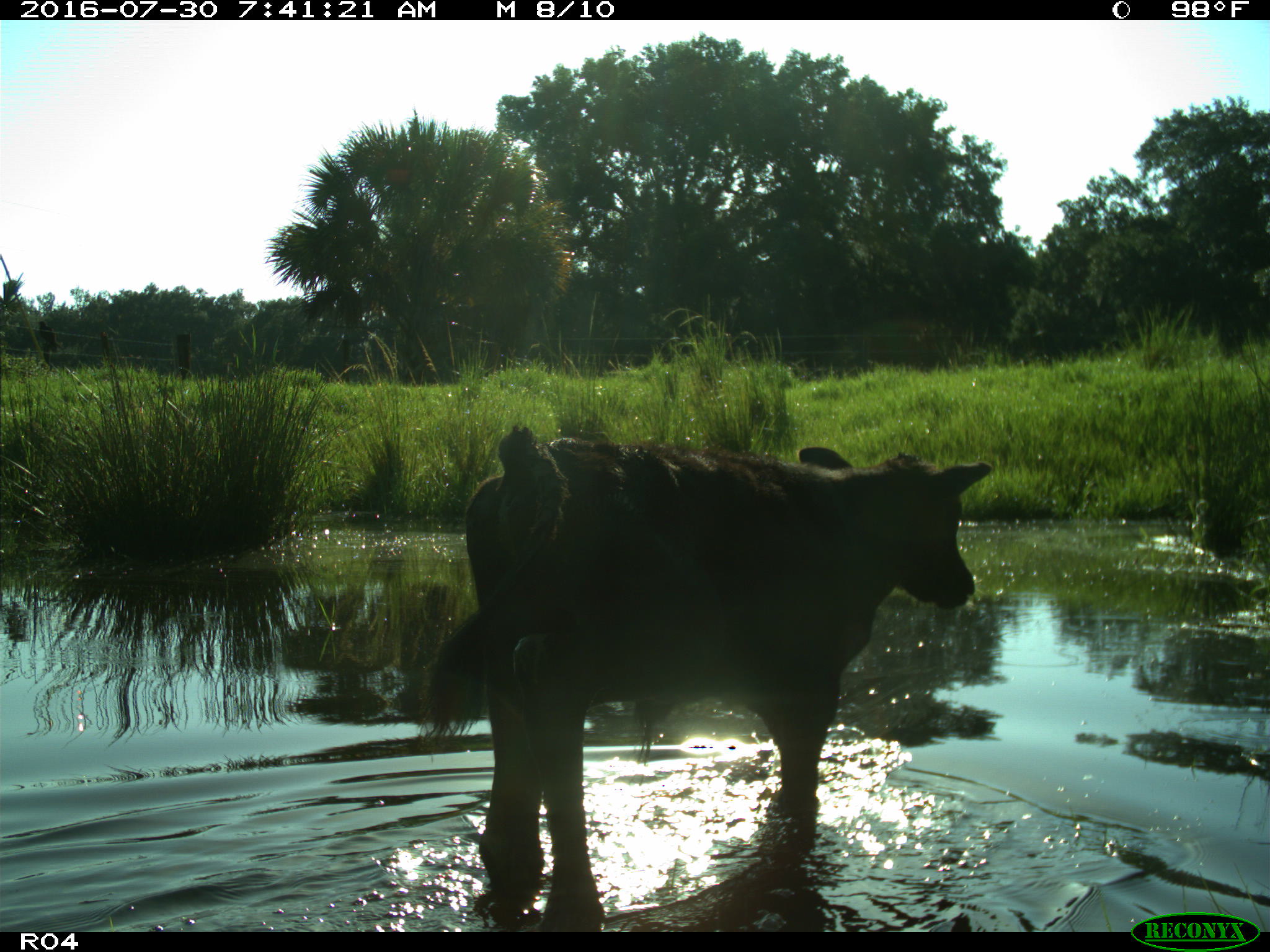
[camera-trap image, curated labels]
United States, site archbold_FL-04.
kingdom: Animalia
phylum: Chordata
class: Mammalia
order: Artiodactyla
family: Bovidae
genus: Bos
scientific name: Bos taurus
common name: domestic cow